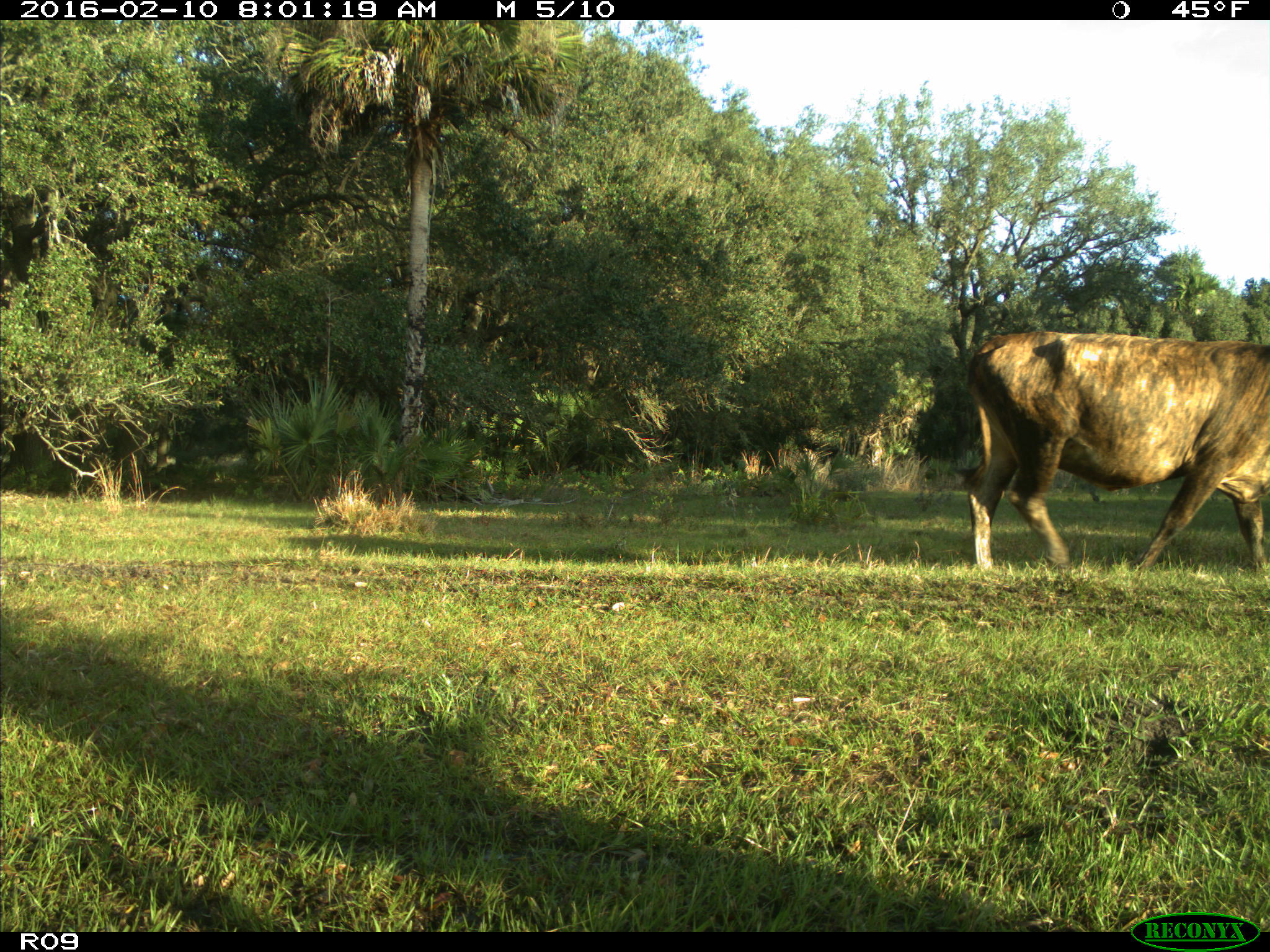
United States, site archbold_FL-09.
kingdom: Animalia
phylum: Chordata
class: Mammalia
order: Artiodactyla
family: Bovidae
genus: Bos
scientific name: Bos taurus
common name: domestic cow